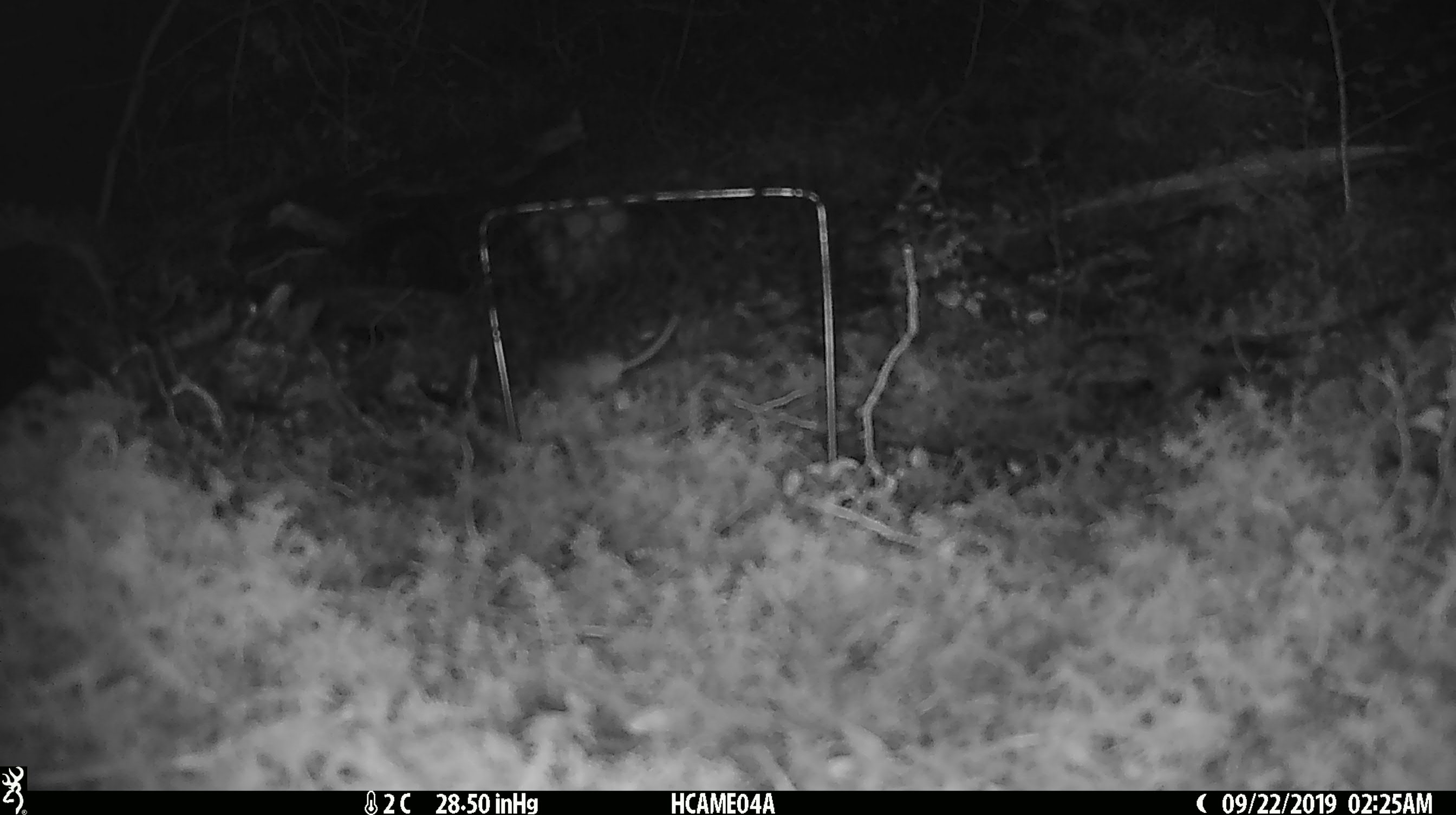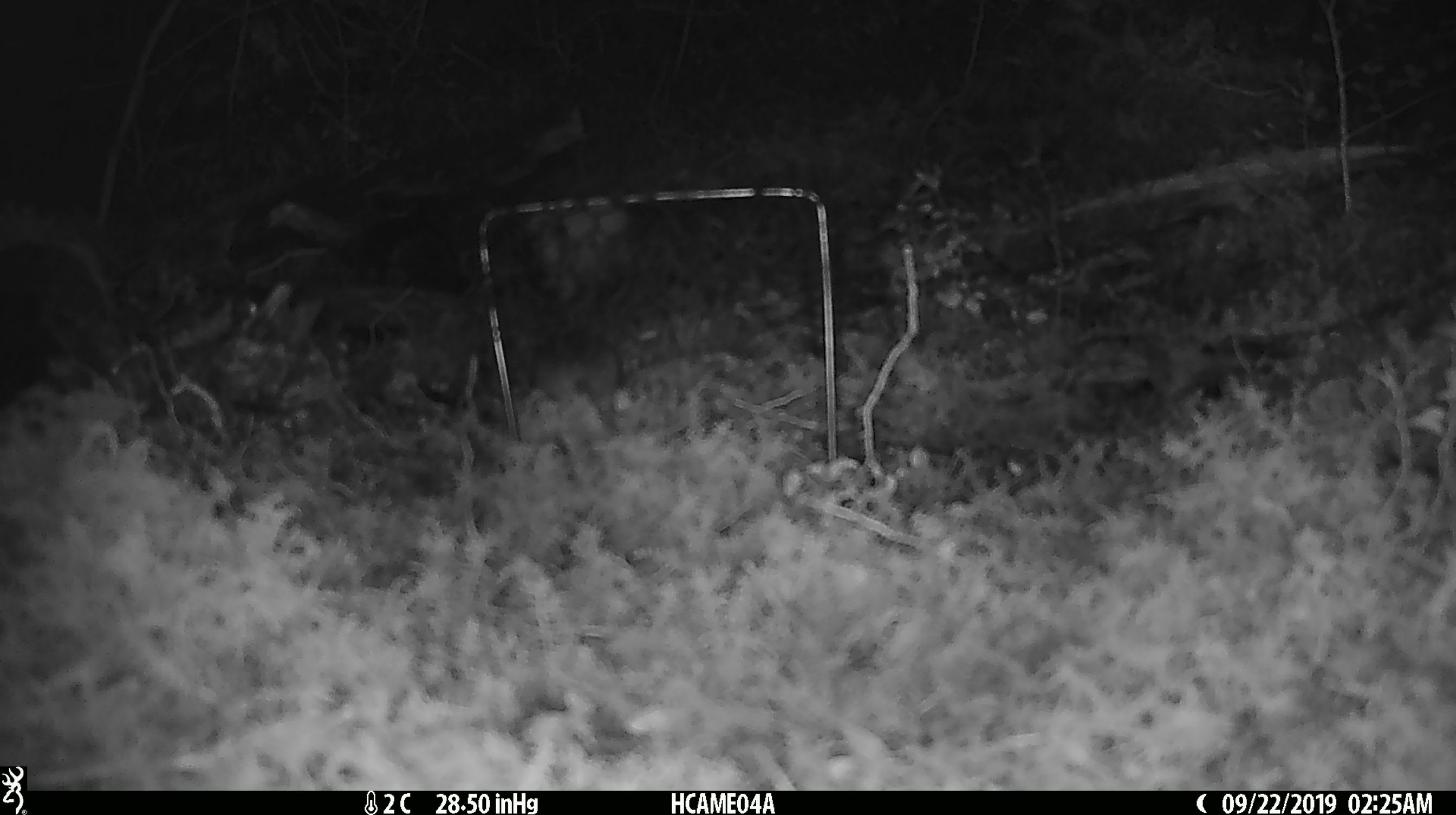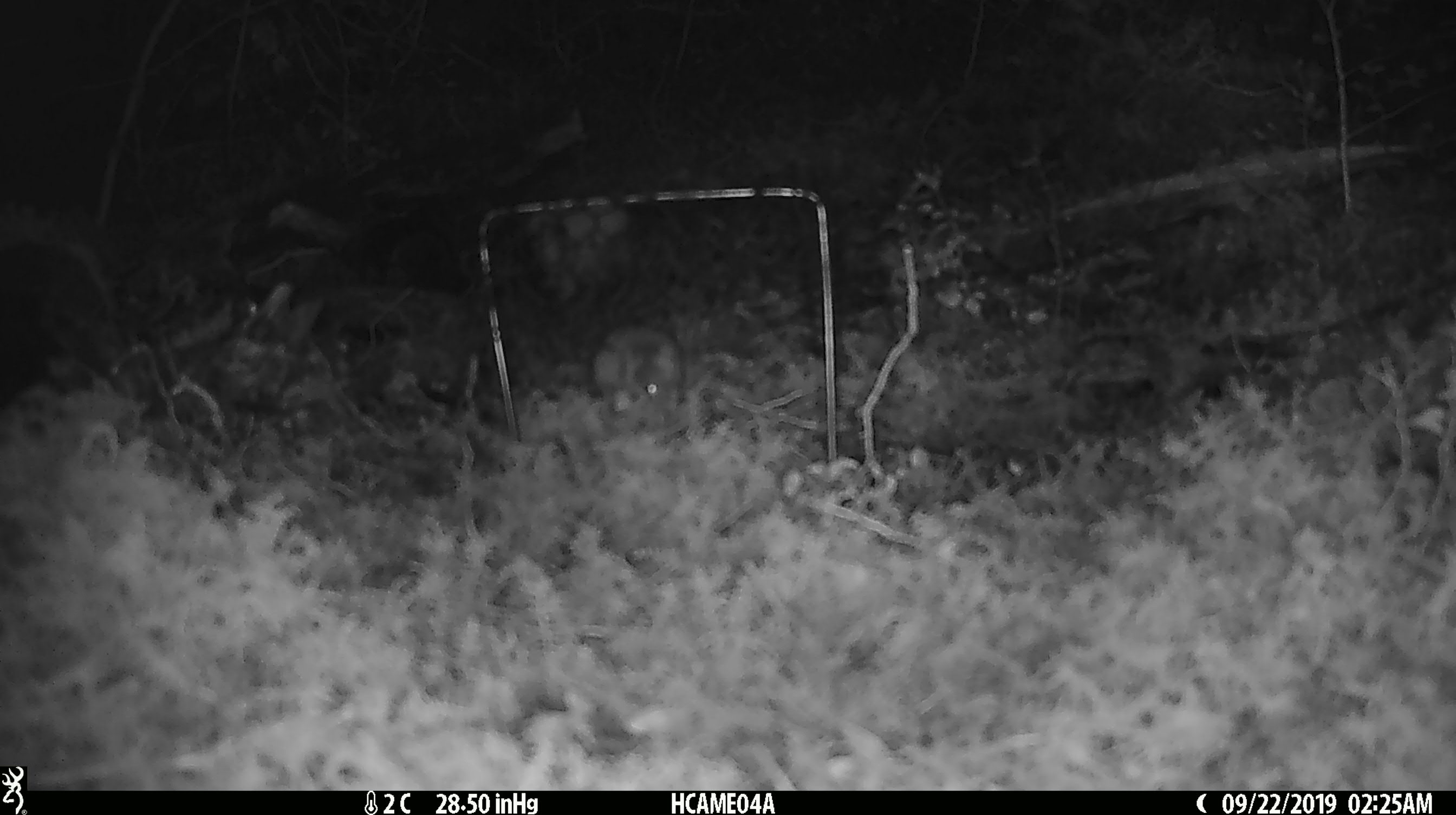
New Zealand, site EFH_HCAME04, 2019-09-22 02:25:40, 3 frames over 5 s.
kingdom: Animalia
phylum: Chordata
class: Mammalia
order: Rodentia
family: Muridae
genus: Mus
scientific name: Mus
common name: mouse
Mouse (Mus).